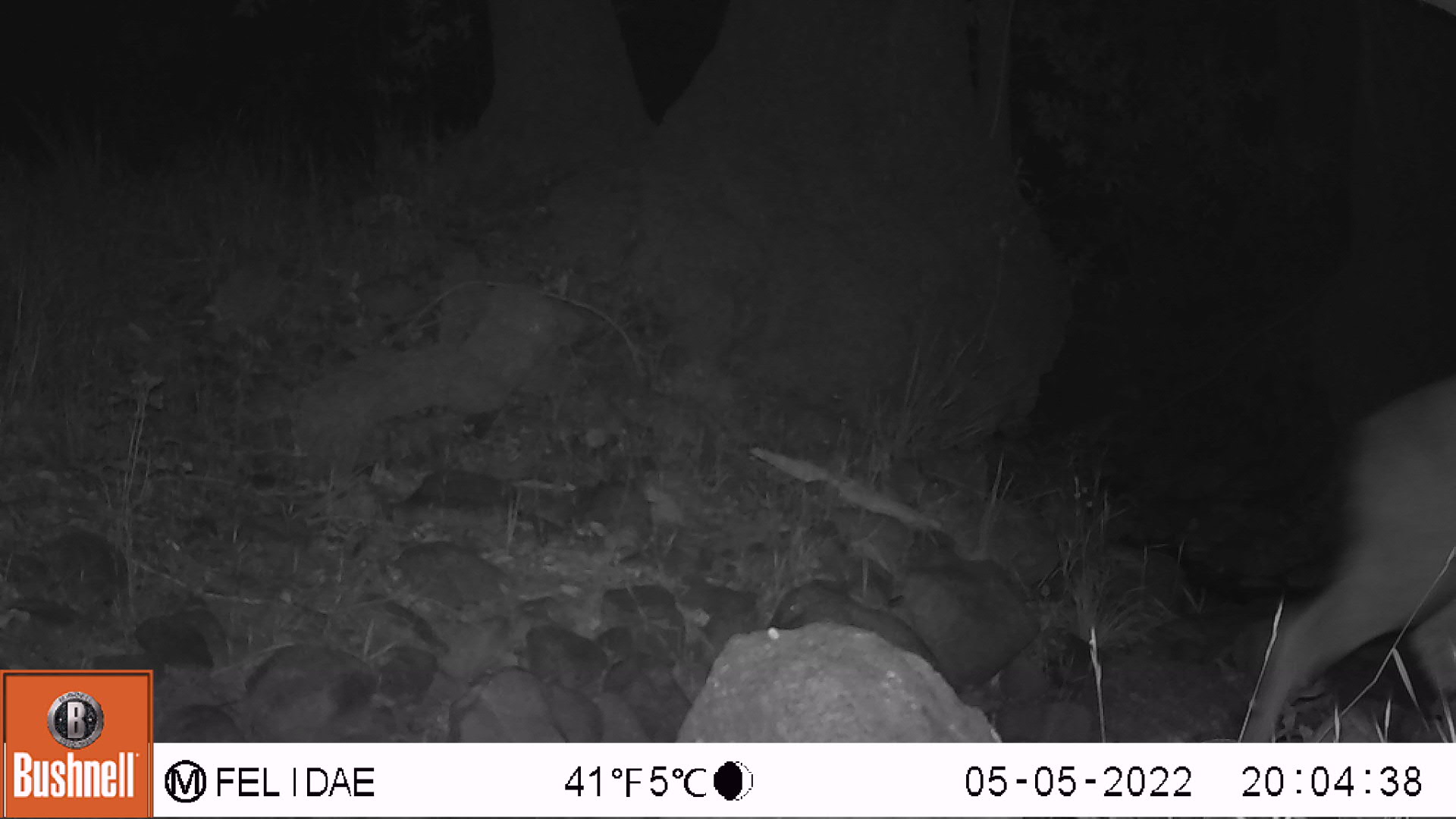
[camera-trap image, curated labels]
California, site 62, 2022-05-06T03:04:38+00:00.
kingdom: Animalia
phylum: Chordata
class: Mammalia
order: Artiodactyla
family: Cervidae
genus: Odocoileus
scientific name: Odocoileus hemionus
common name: mule deer